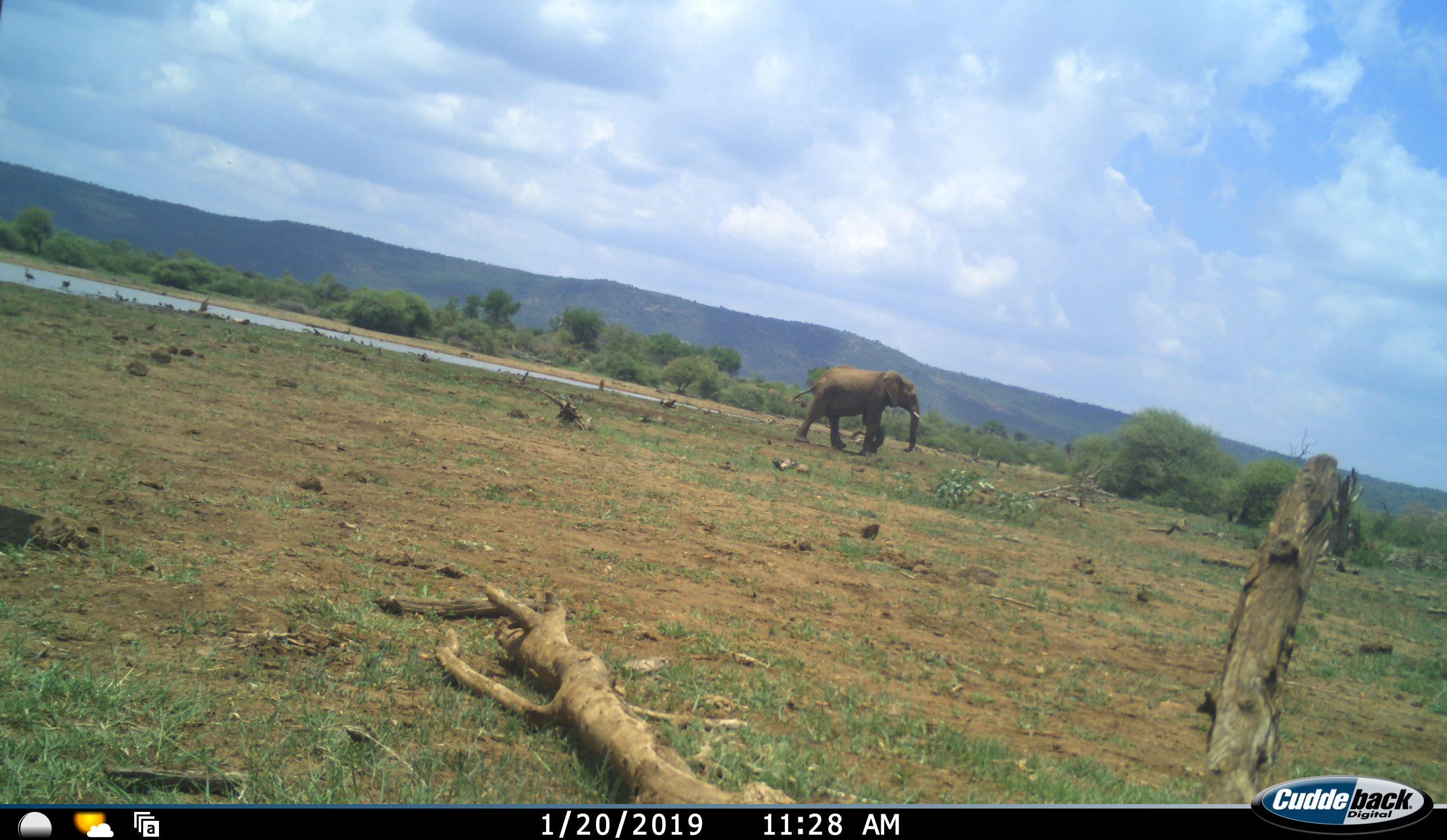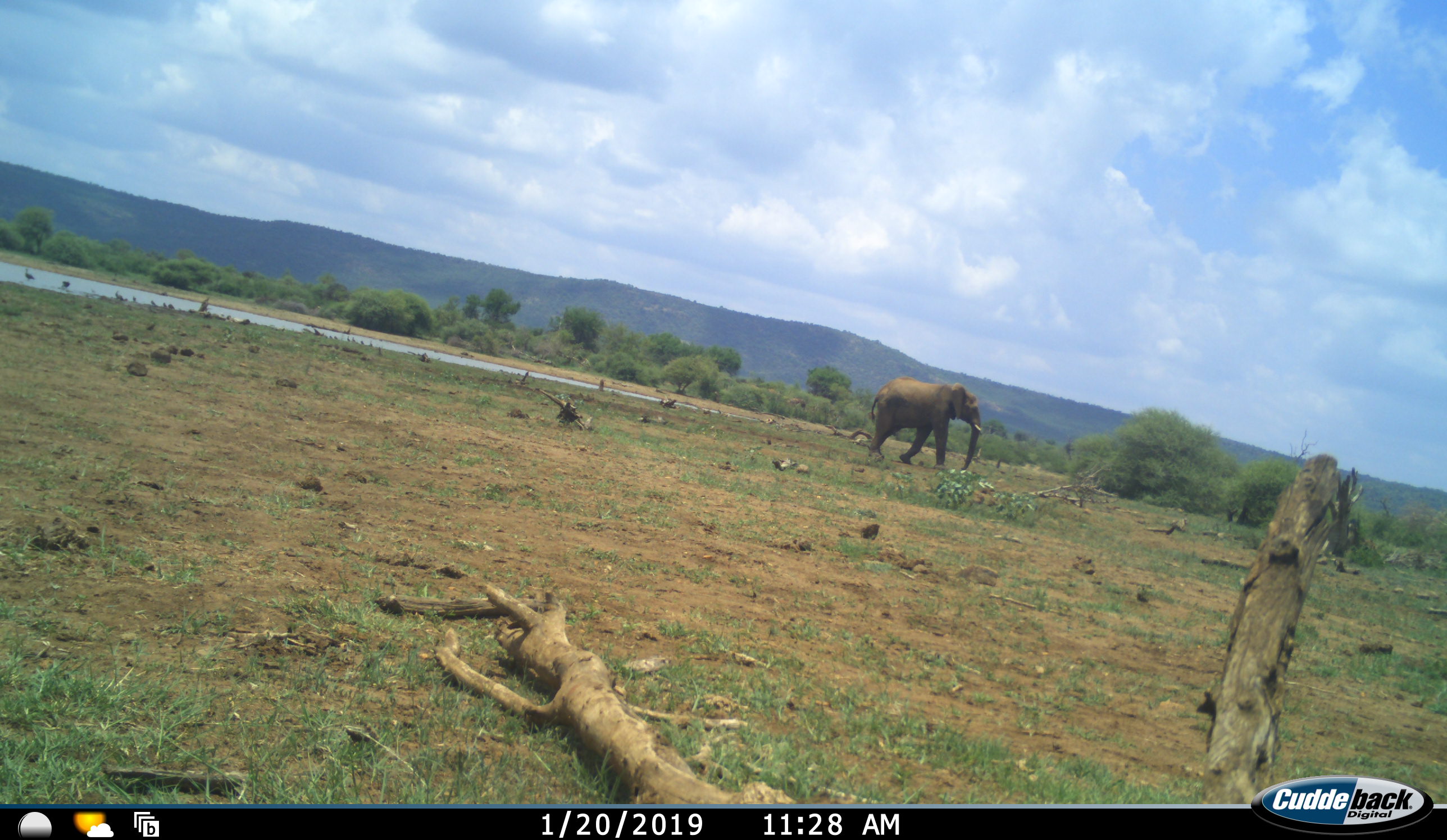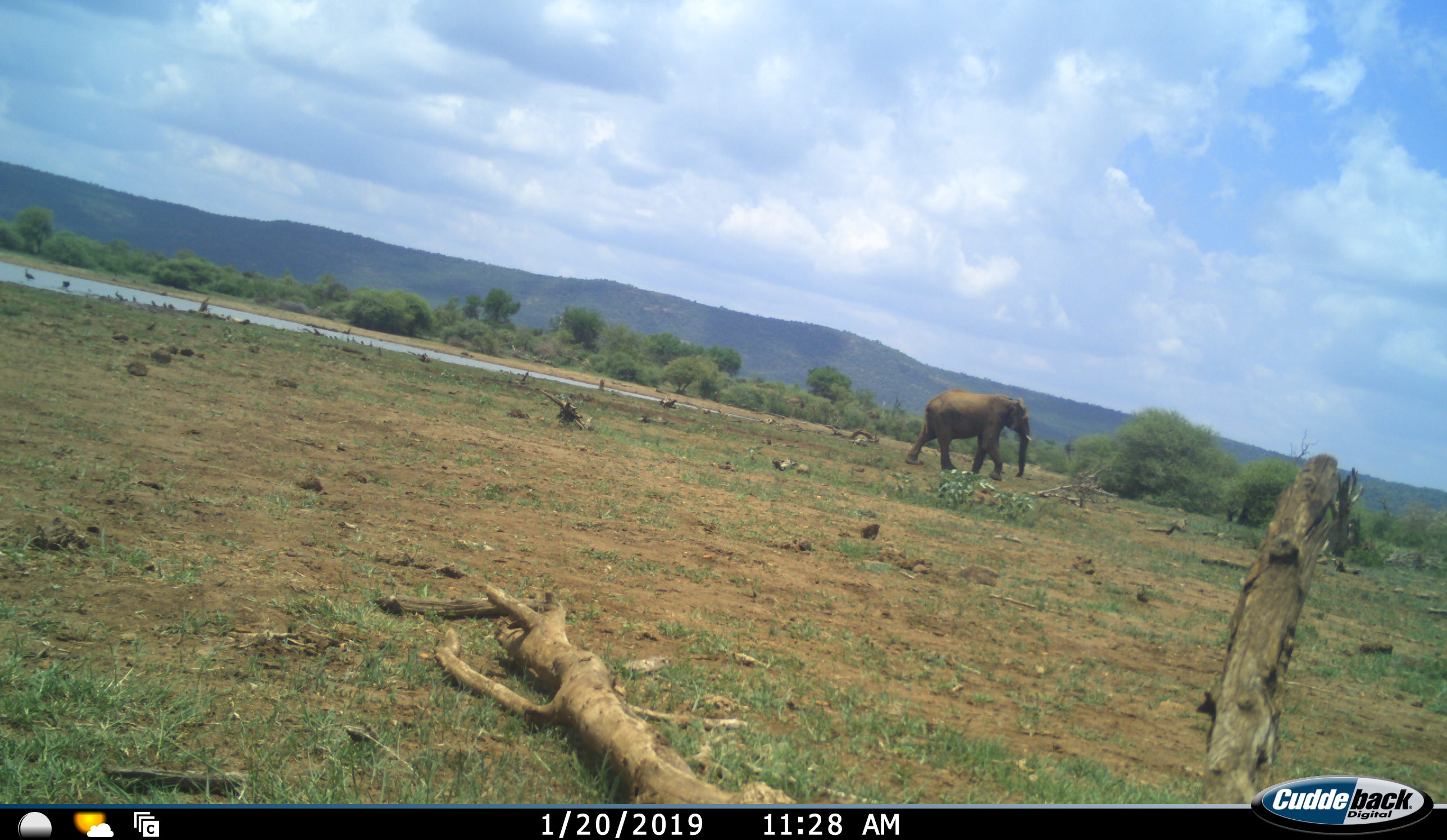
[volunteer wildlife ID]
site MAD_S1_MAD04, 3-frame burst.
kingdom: Animalia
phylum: Chordata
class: Mammalia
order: Proboscidea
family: Elephantidae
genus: Loxodonta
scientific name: Loxodonta africana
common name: african bush elephant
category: elephant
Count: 1.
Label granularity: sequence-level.